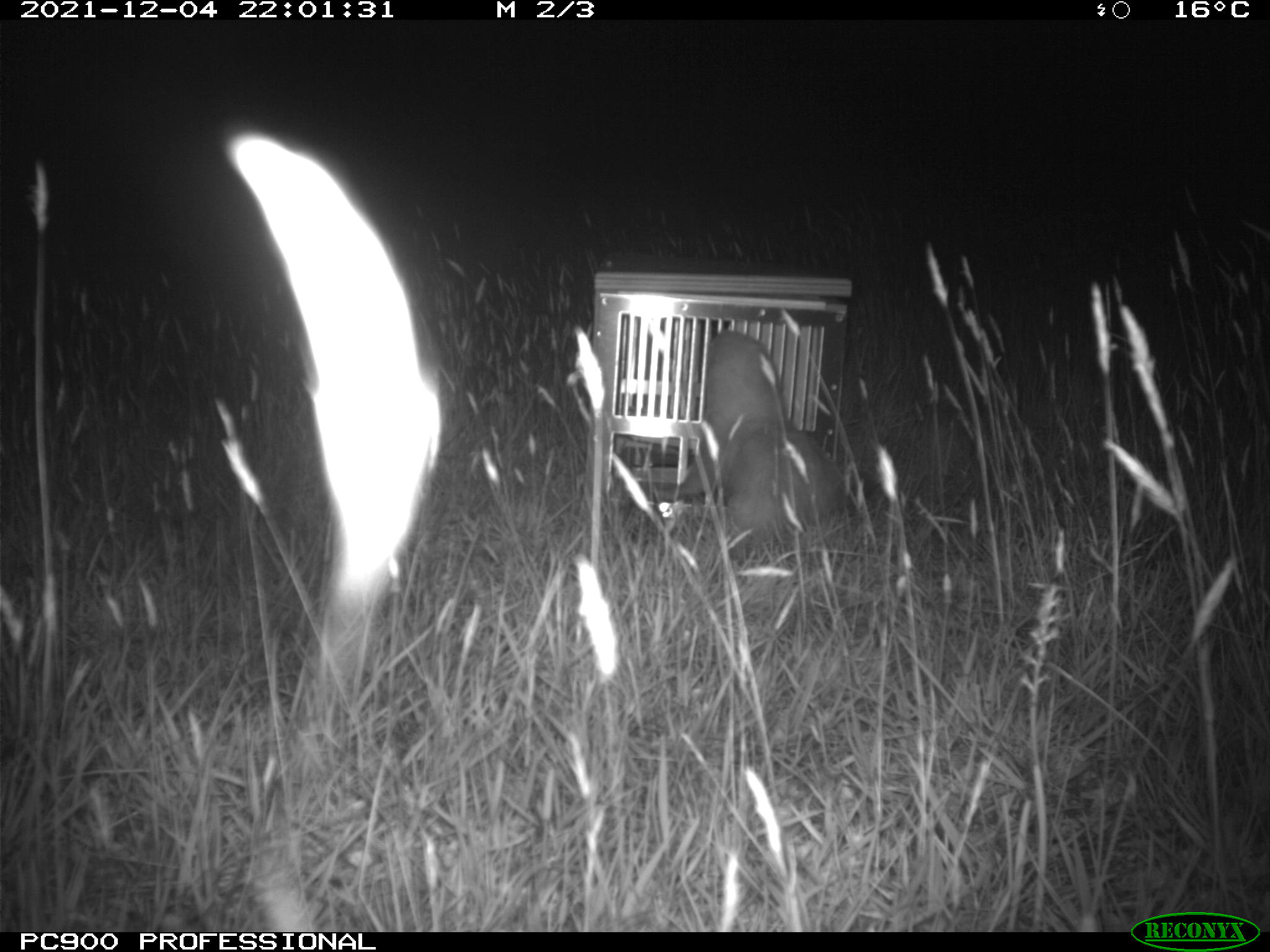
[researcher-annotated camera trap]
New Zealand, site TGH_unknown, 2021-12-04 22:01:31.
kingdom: Animalia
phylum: Chordata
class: Mammalia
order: Carnivora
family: Mustelidae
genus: Mustela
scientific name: Mustela furo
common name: ferret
Ferret (Mustela furo).